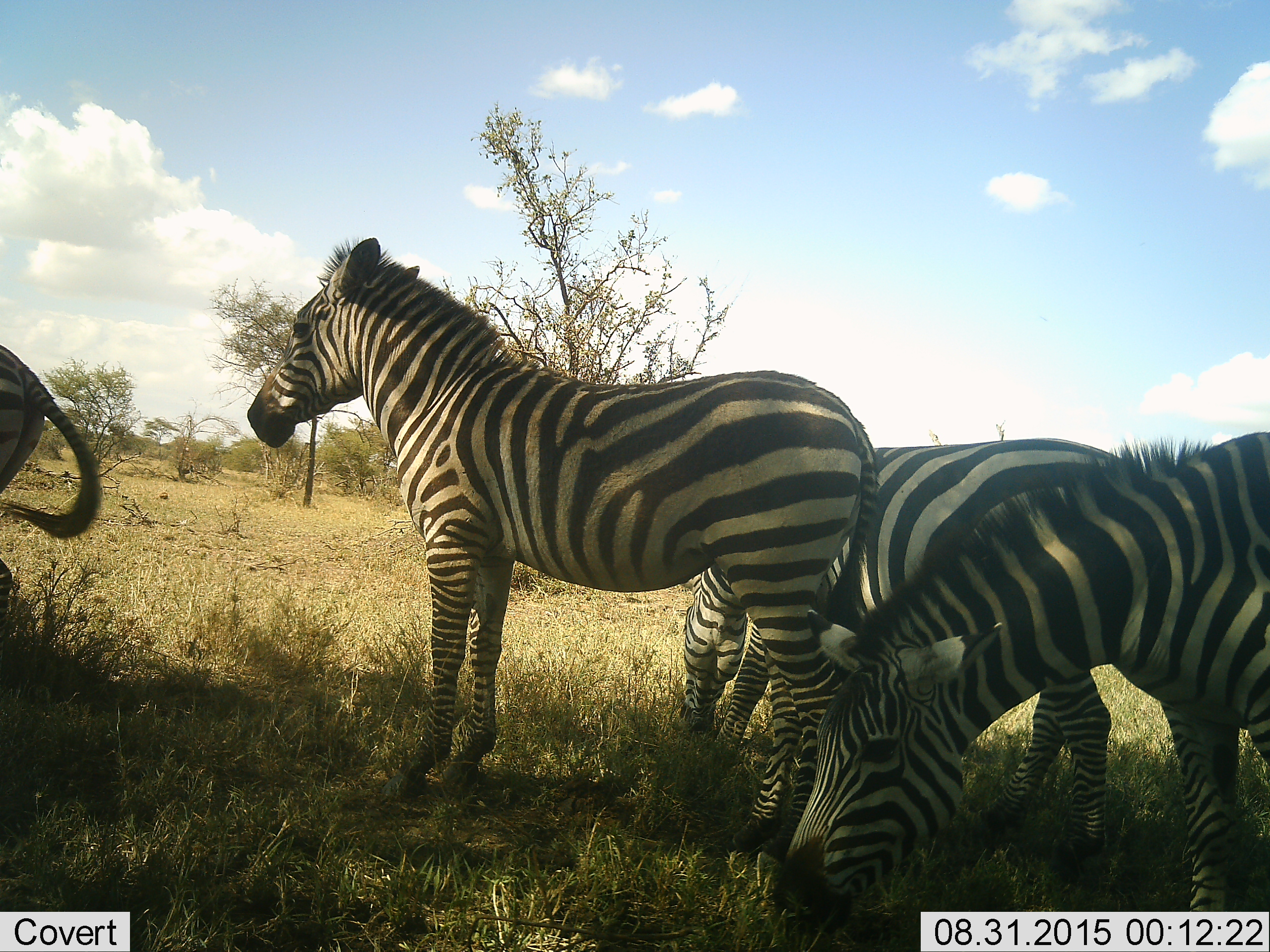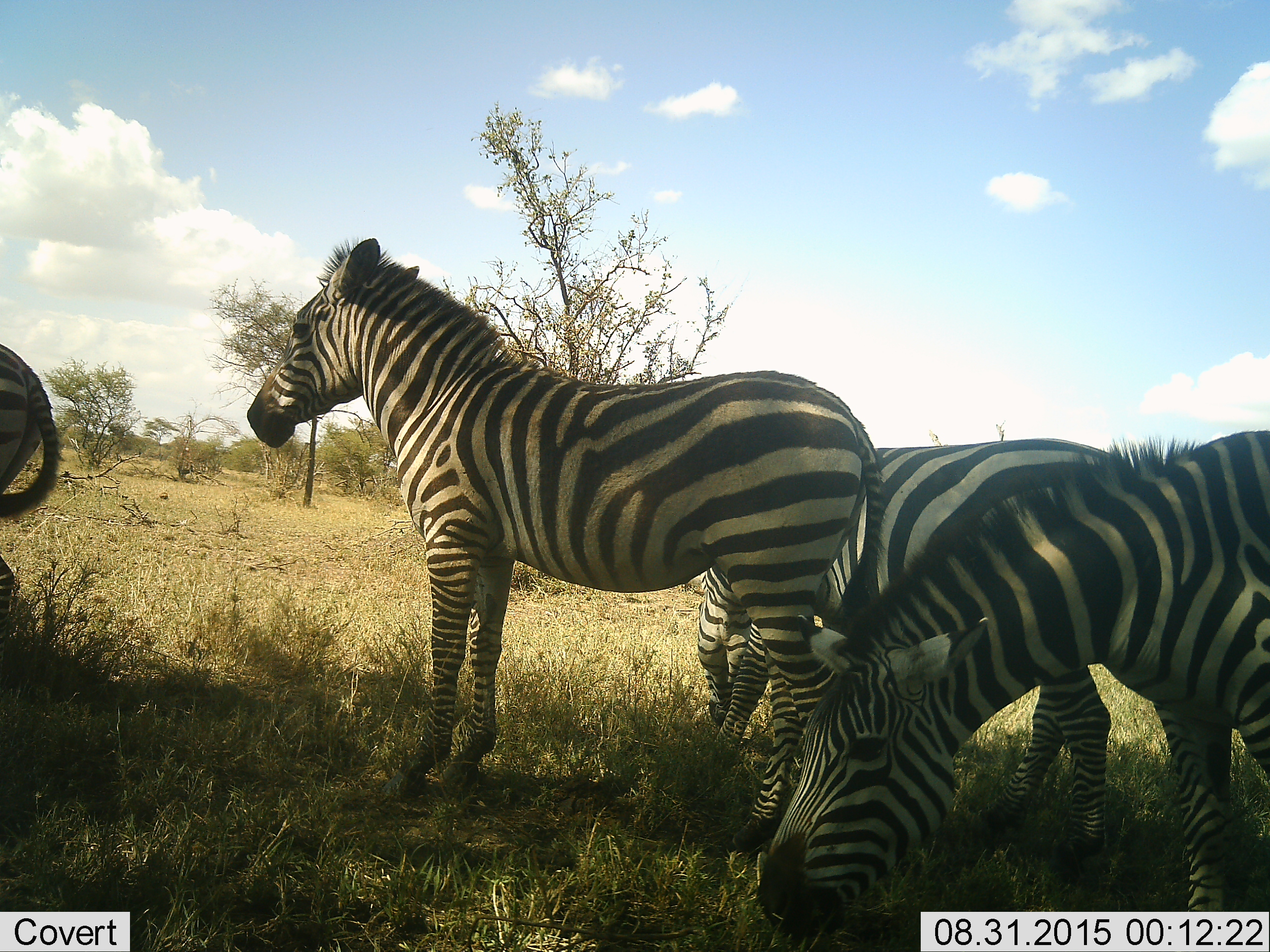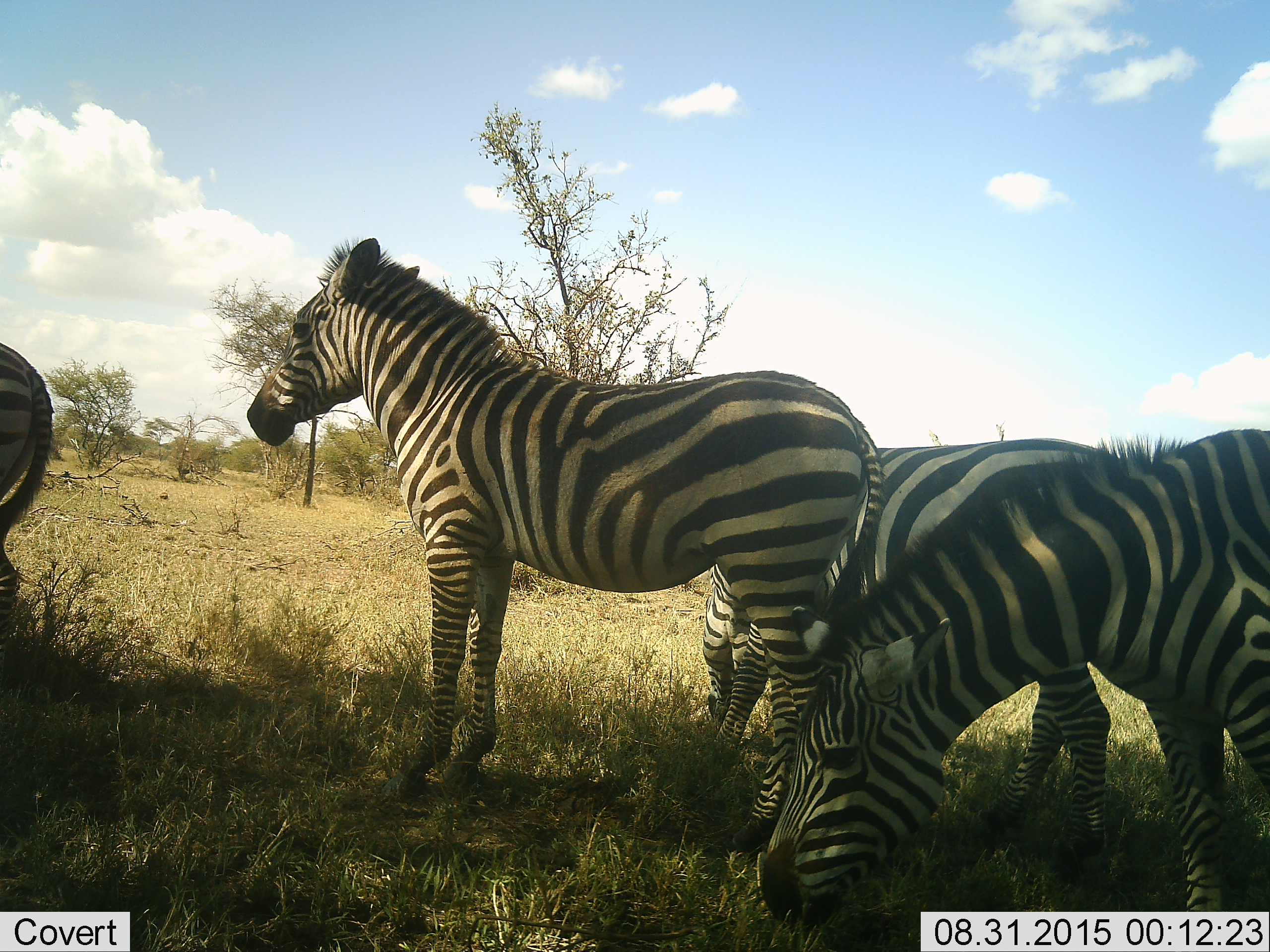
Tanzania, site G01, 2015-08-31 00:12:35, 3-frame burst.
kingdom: Animalia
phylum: Chordata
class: Mammalia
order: Perissodactyla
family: Equidae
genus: Equus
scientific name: Equus quagga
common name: plains zebra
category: zebra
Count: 4.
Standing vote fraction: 79%.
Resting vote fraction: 11%.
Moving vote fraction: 11%.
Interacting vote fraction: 11%.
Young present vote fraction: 0%.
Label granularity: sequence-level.